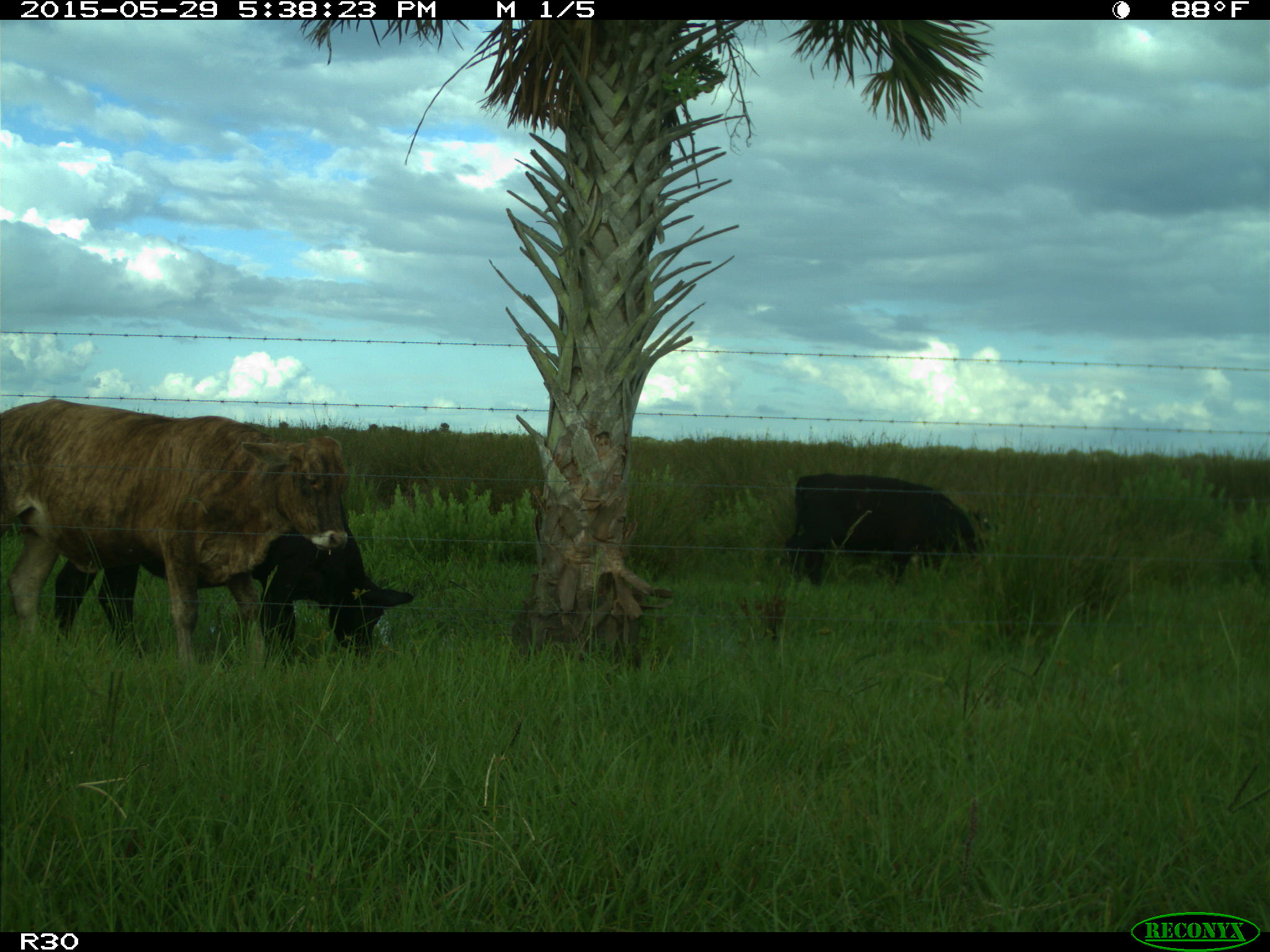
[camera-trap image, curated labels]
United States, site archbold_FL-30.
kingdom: Animalia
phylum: Chordata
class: Mammalia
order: Artiodactyla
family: Bovidae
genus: Bos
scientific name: Bos taurus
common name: domestic cow